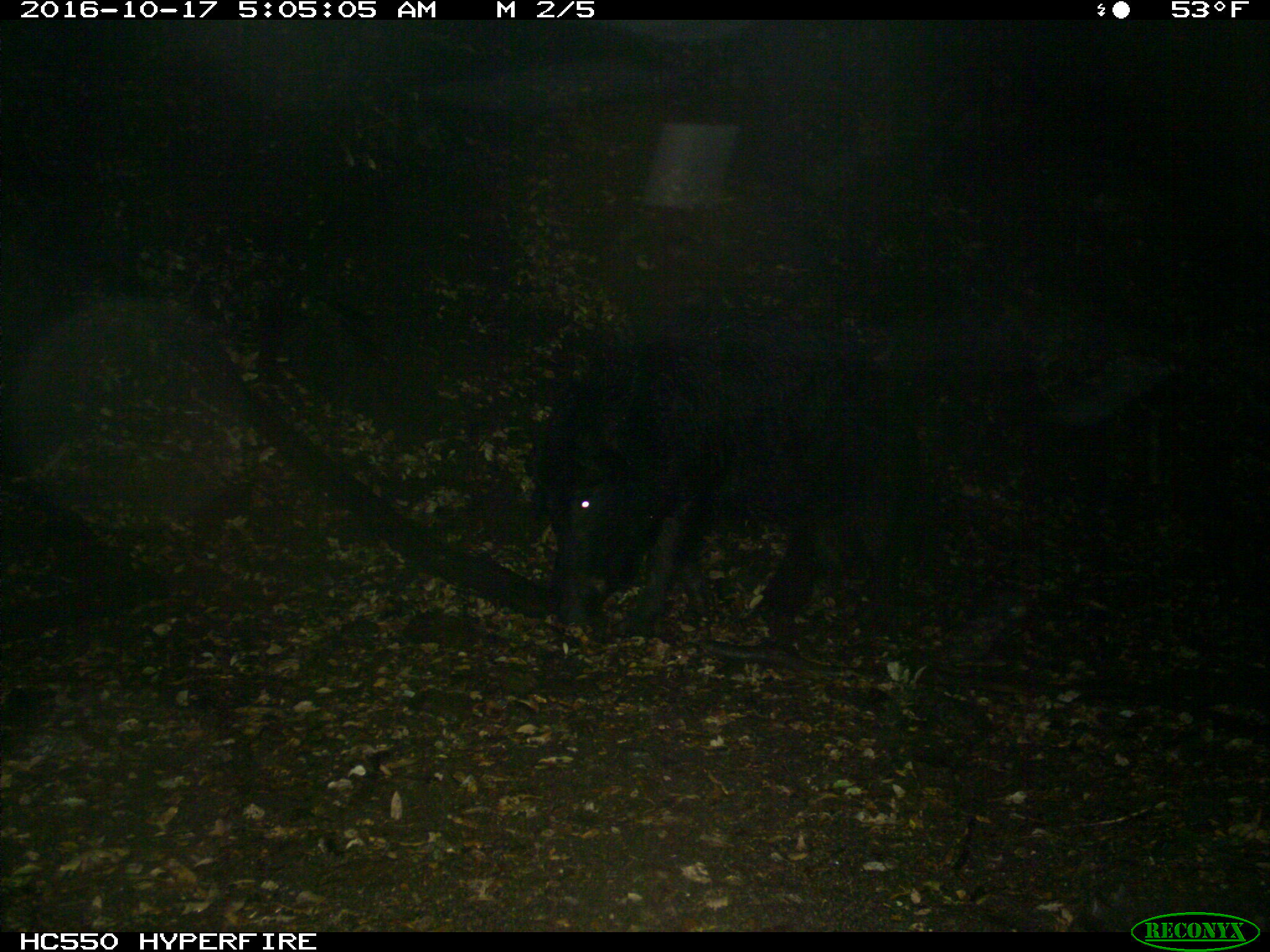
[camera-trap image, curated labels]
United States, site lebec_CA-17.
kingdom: Animalia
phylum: Chordata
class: Mammalia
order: Artiodactyla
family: Suidae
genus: Sus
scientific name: Sus scrofa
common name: wild boar